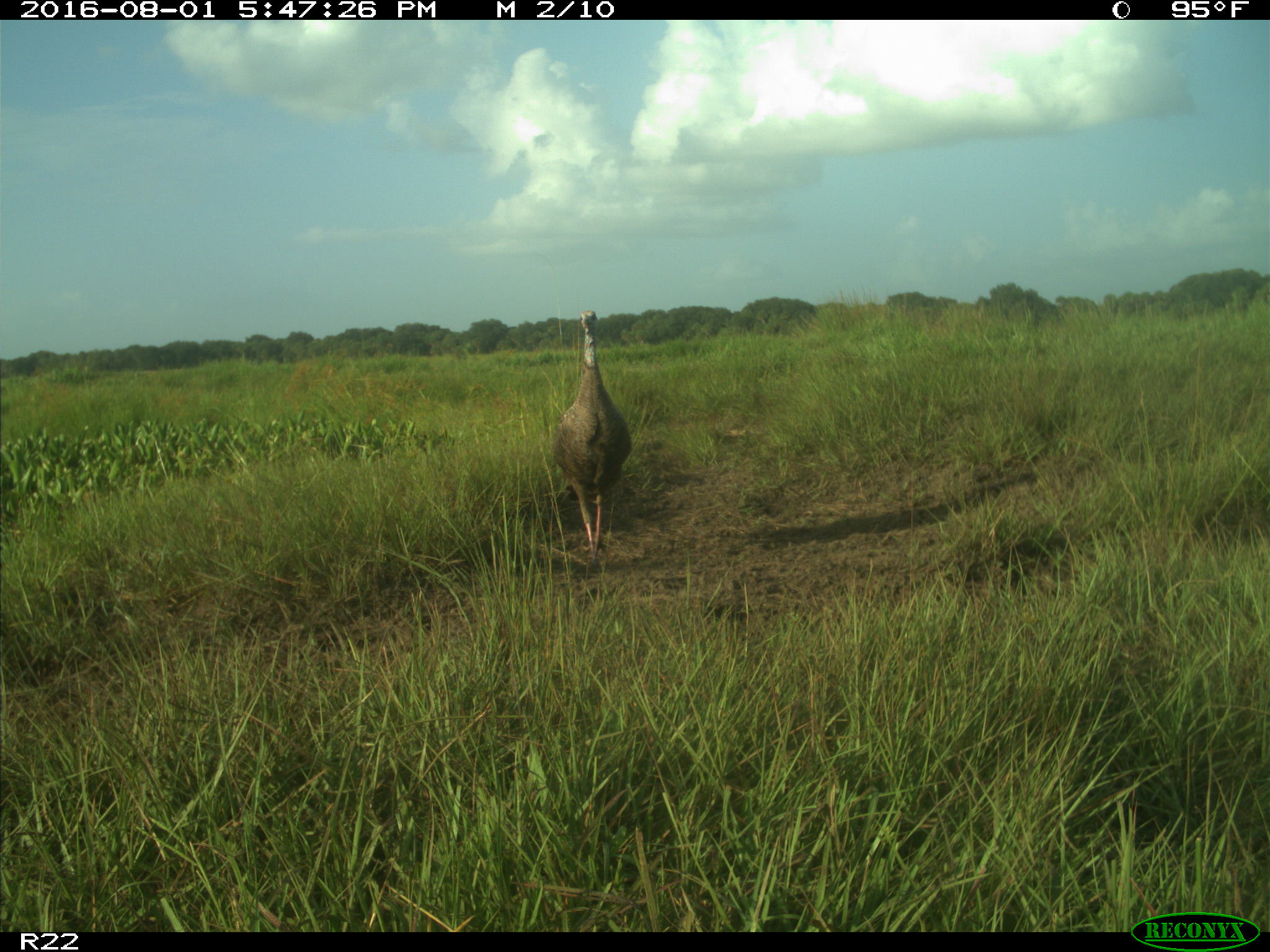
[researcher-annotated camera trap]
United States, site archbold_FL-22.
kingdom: Animalia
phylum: Chordata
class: Aves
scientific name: Aves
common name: birds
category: unidentified bird